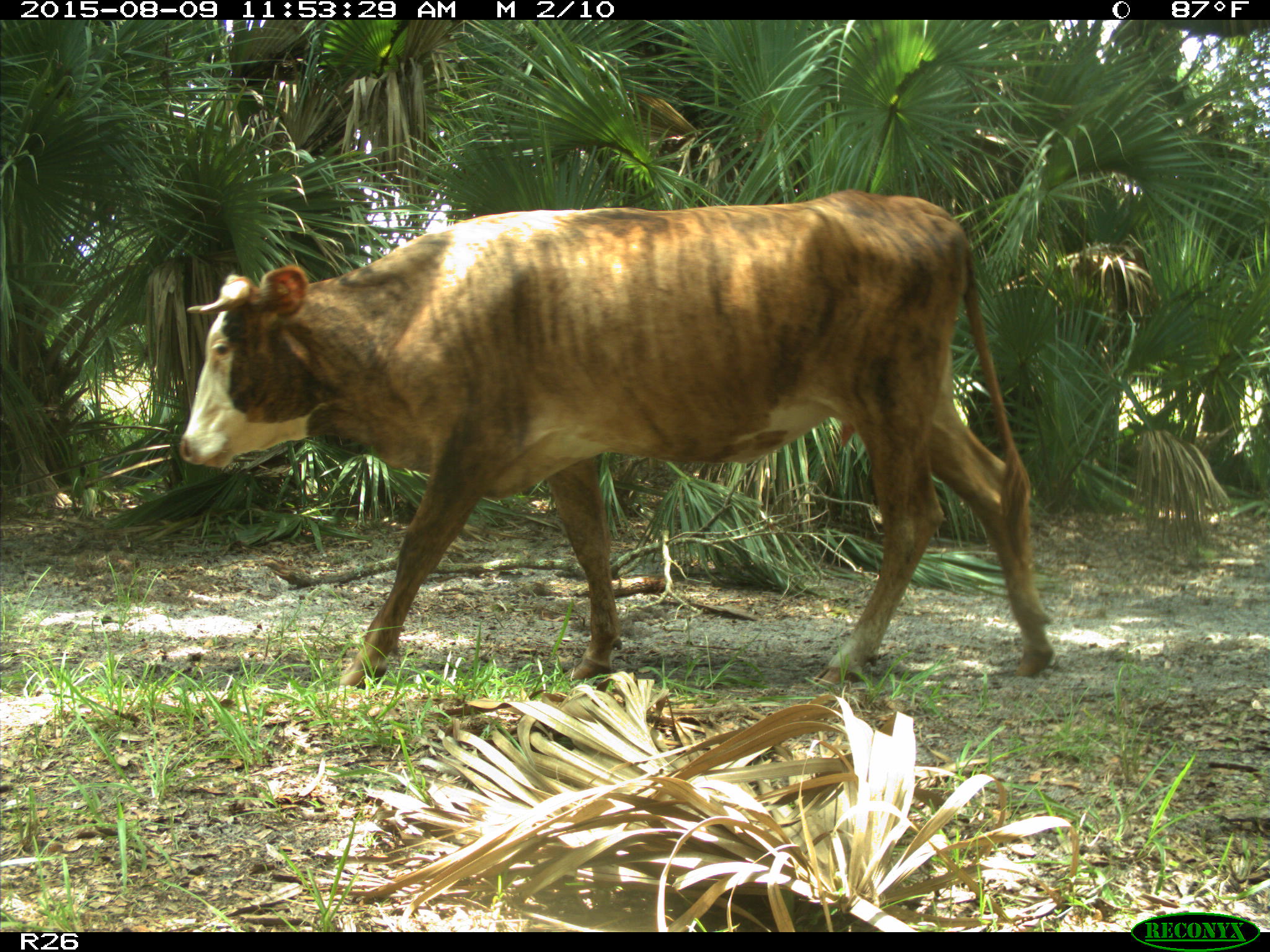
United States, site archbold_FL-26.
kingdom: Animalia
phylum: Chordata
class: Mammalia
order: Artiodactyla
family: Bovidae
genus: Bos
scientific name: Bos taurus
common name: domestic cow